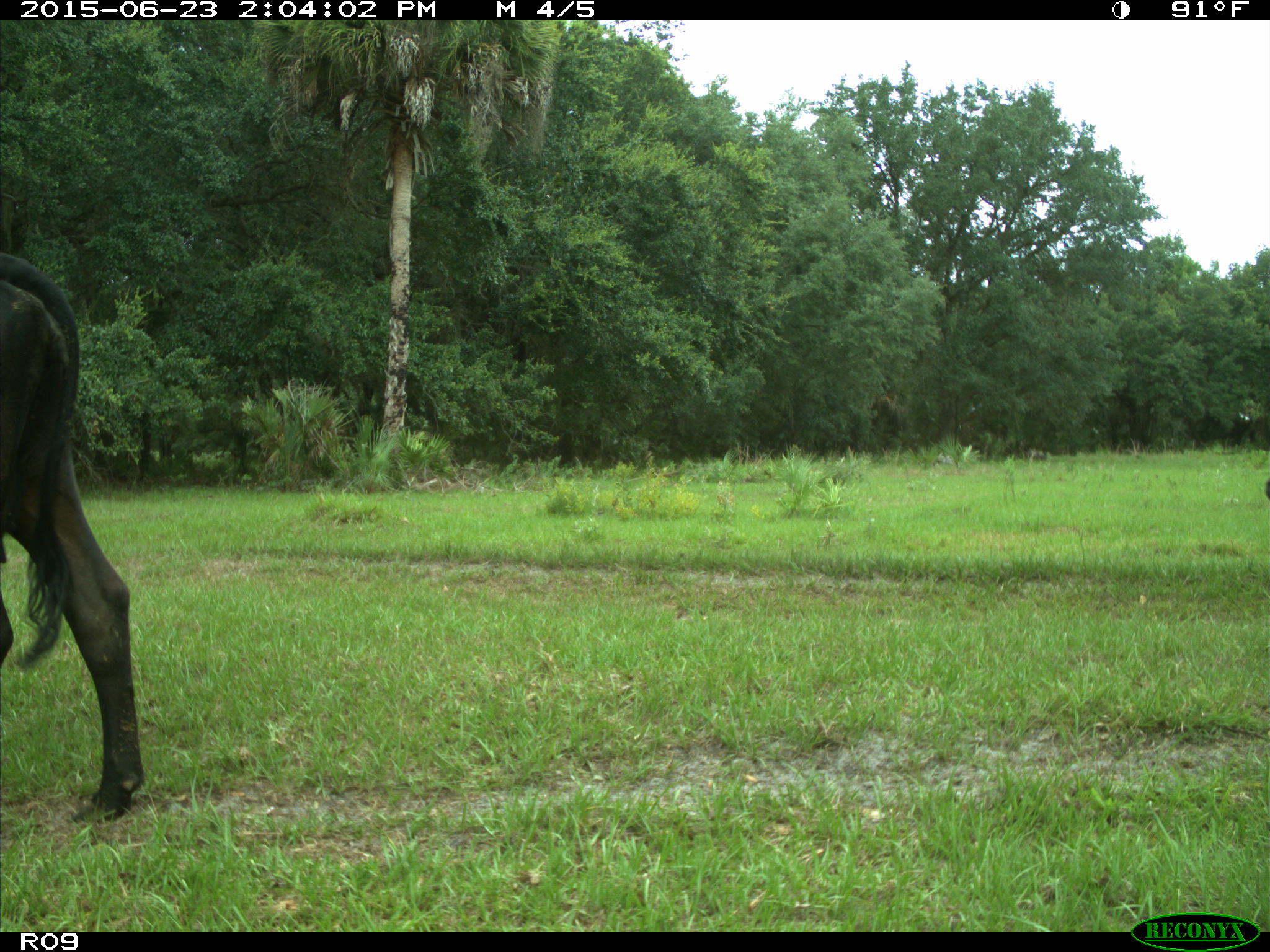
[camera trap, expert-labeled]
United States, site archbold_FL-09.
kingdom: Animalia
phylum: Chordata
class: Mammalia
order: Artiodactyla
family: Bovidae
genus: Bos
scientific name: Bos taurus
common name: domestic cow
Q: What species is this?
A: Bos taurus (domestic cow).